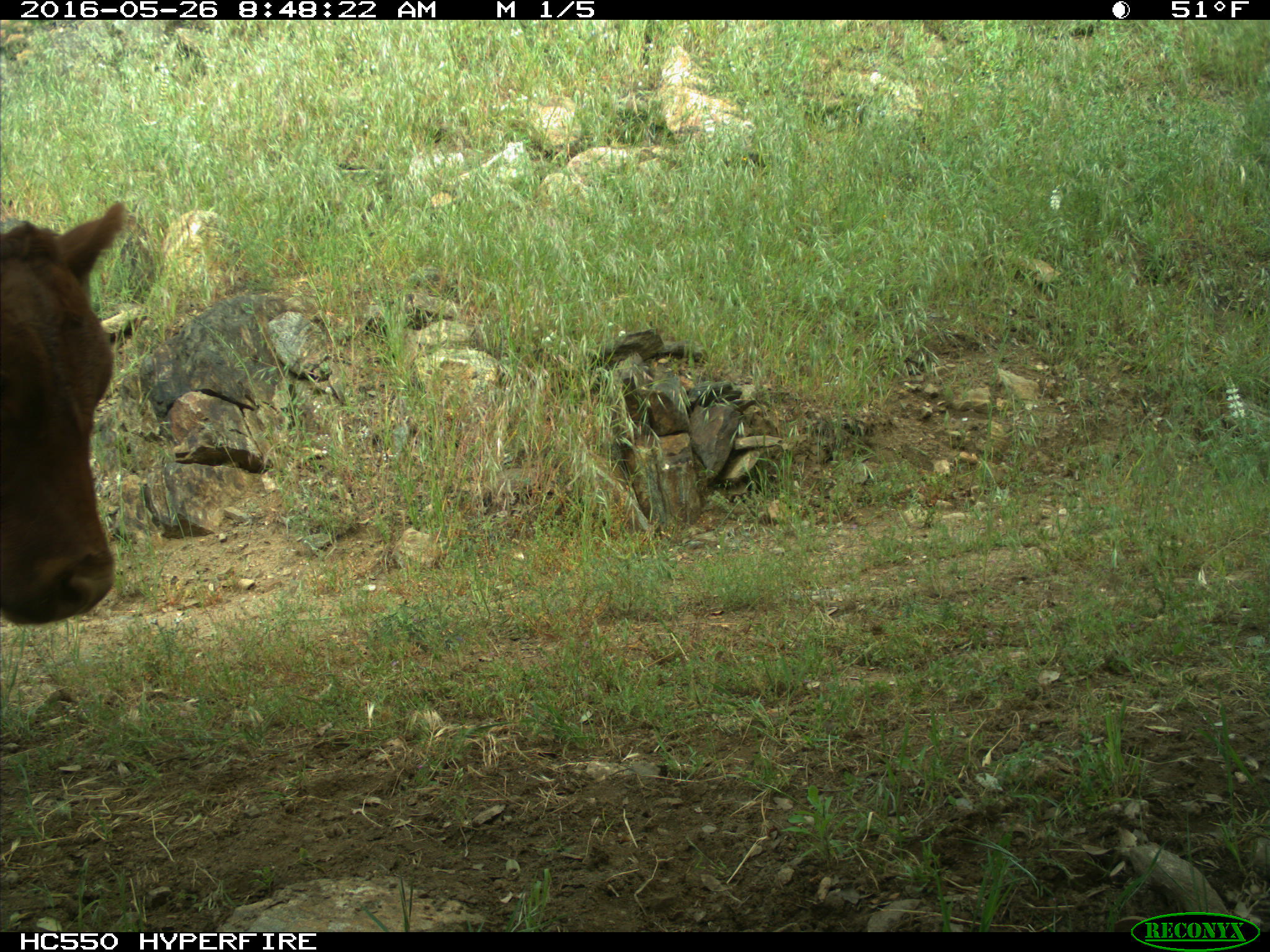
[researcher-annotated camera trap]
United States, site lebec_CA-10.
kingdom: Animalia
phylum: Chordata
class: Mammalia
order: Artiodactyla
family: Bovidae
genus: Bos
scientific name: Bos taurus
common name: domestic cow